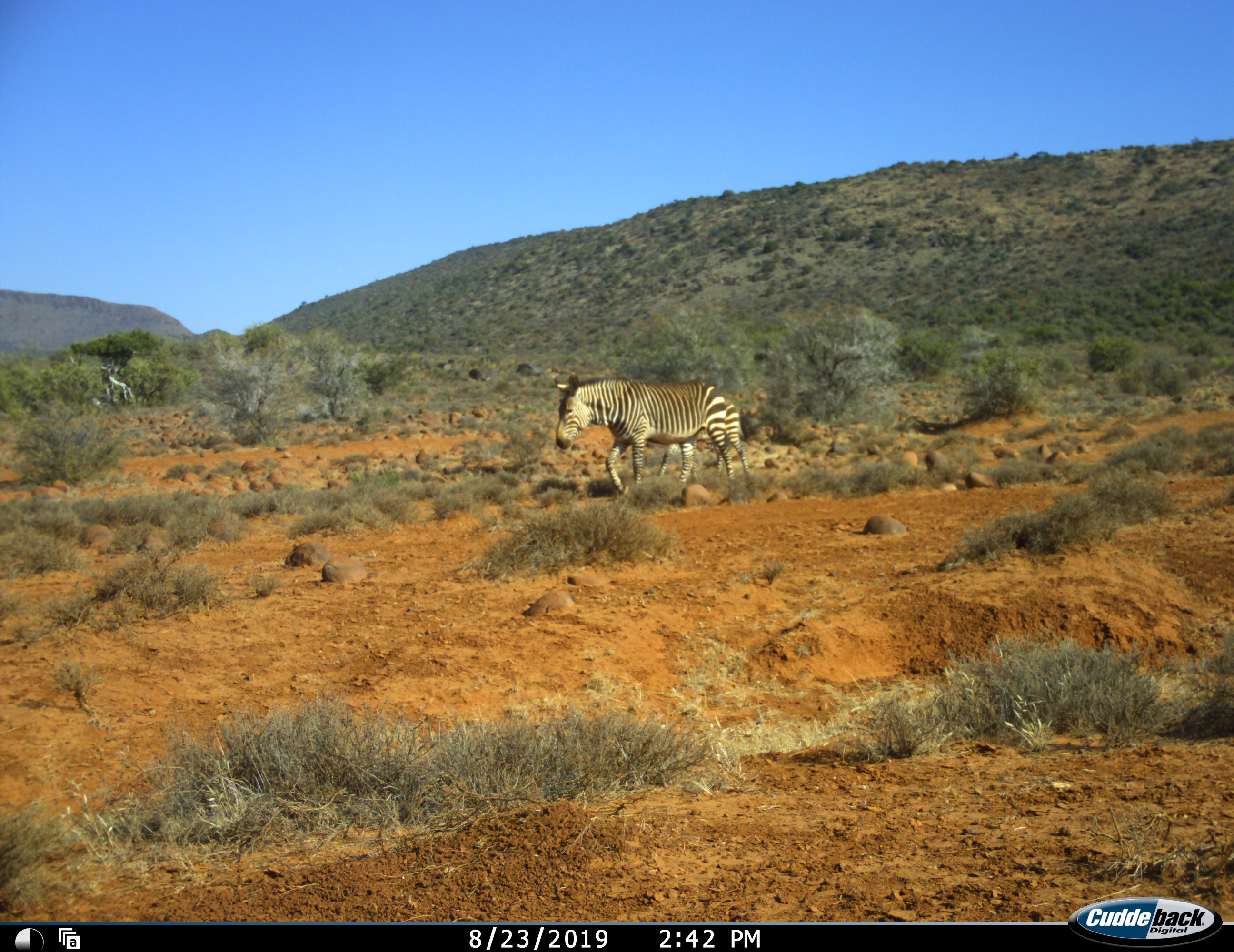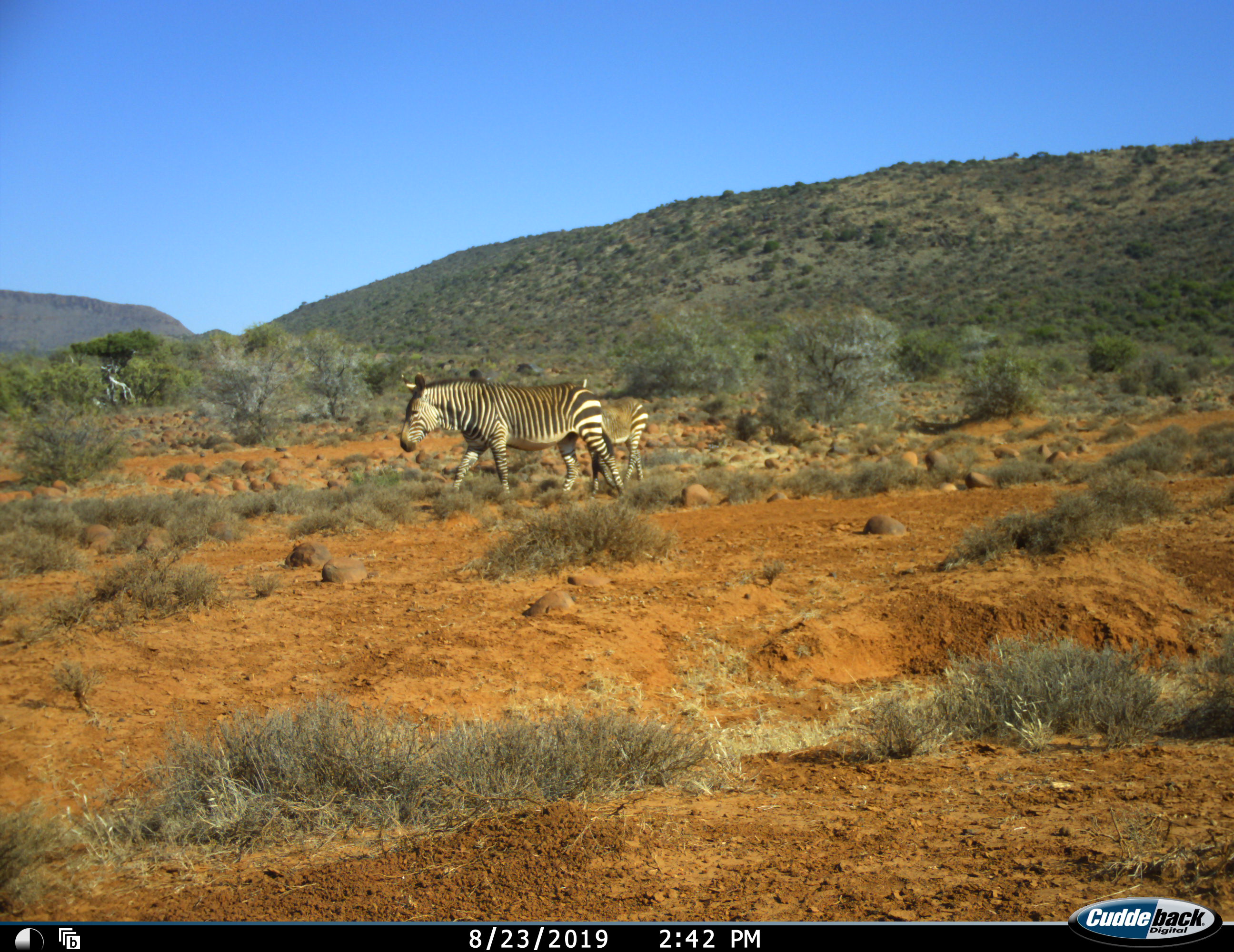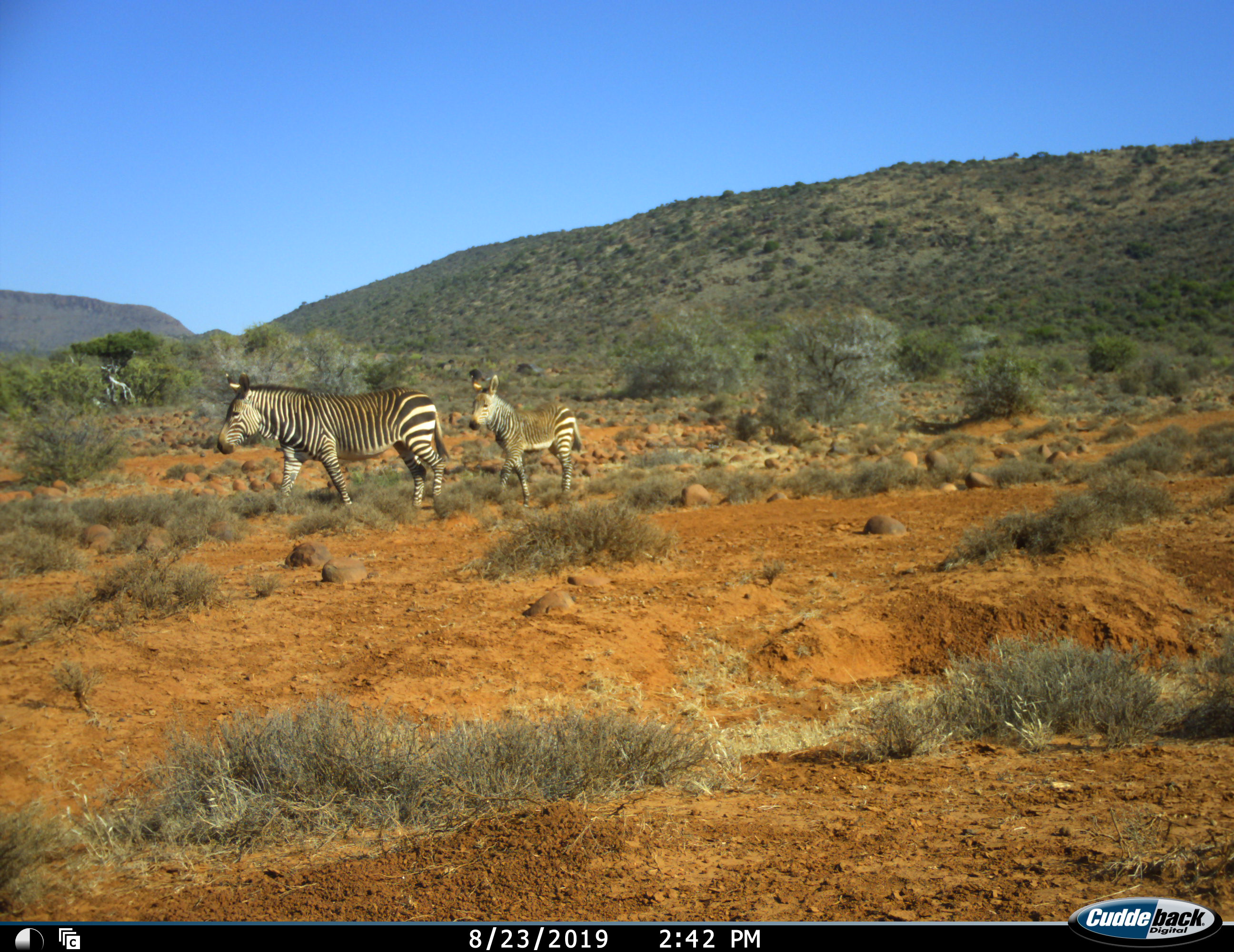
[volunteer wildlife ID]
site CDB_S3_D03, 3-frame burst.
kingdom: Animalia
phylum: Chordata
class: Mammalia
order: Perissodactyla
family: Equidae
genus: Equus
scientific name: Equus zebra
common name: mountain zebra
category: zebramountain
Zebramountain (mountain zebra) (Equus zebra), count 2. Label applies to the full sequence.